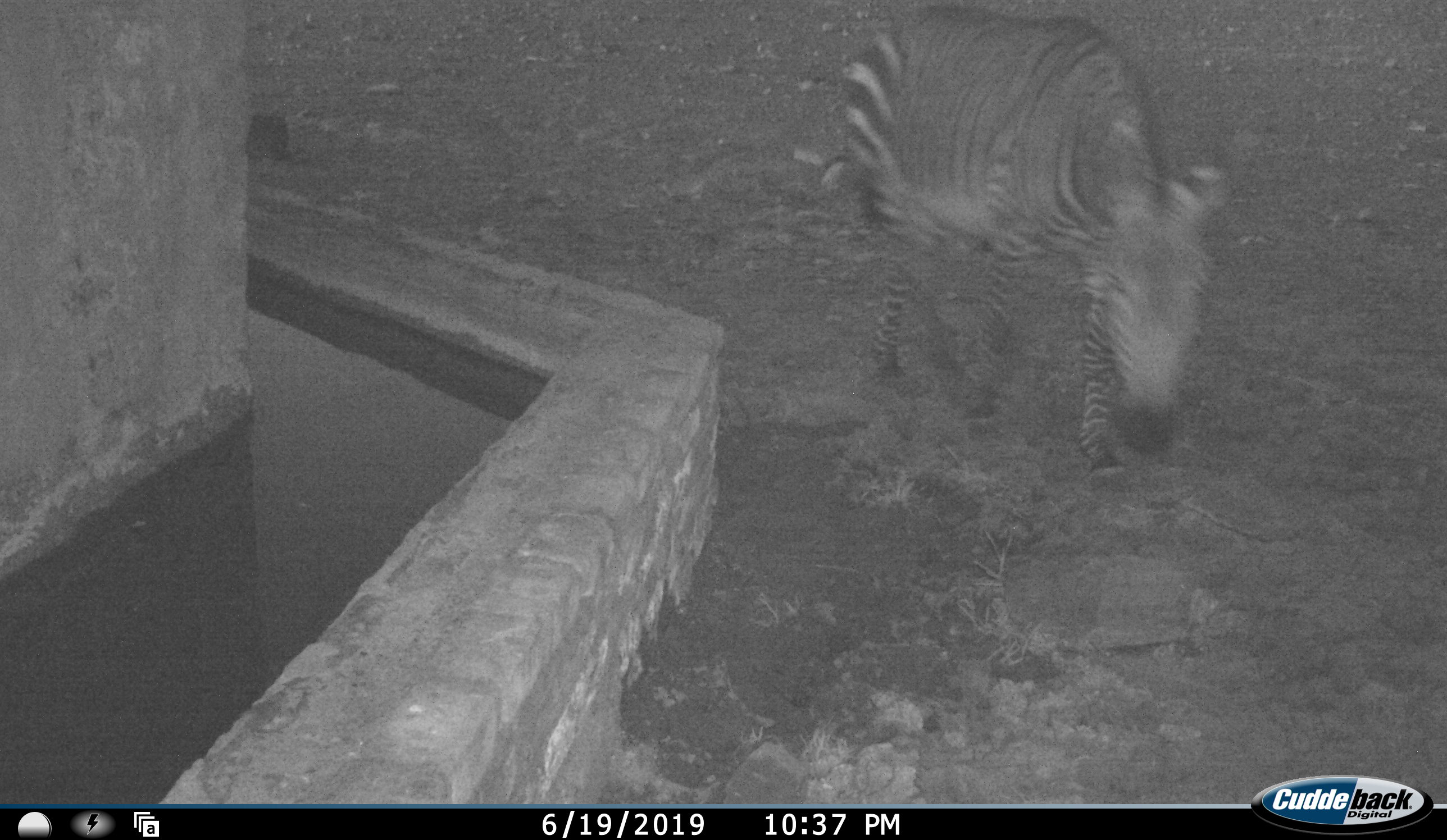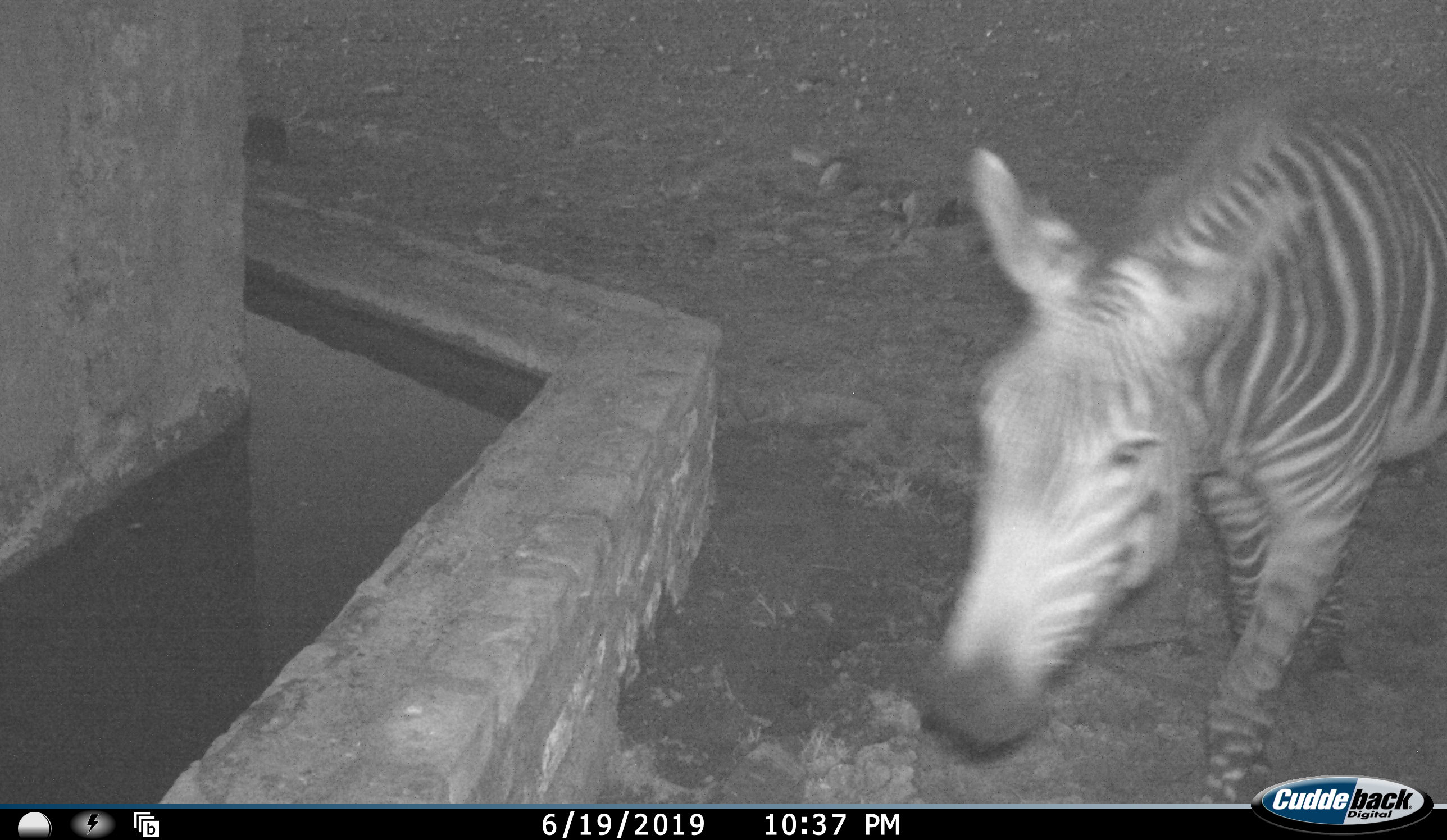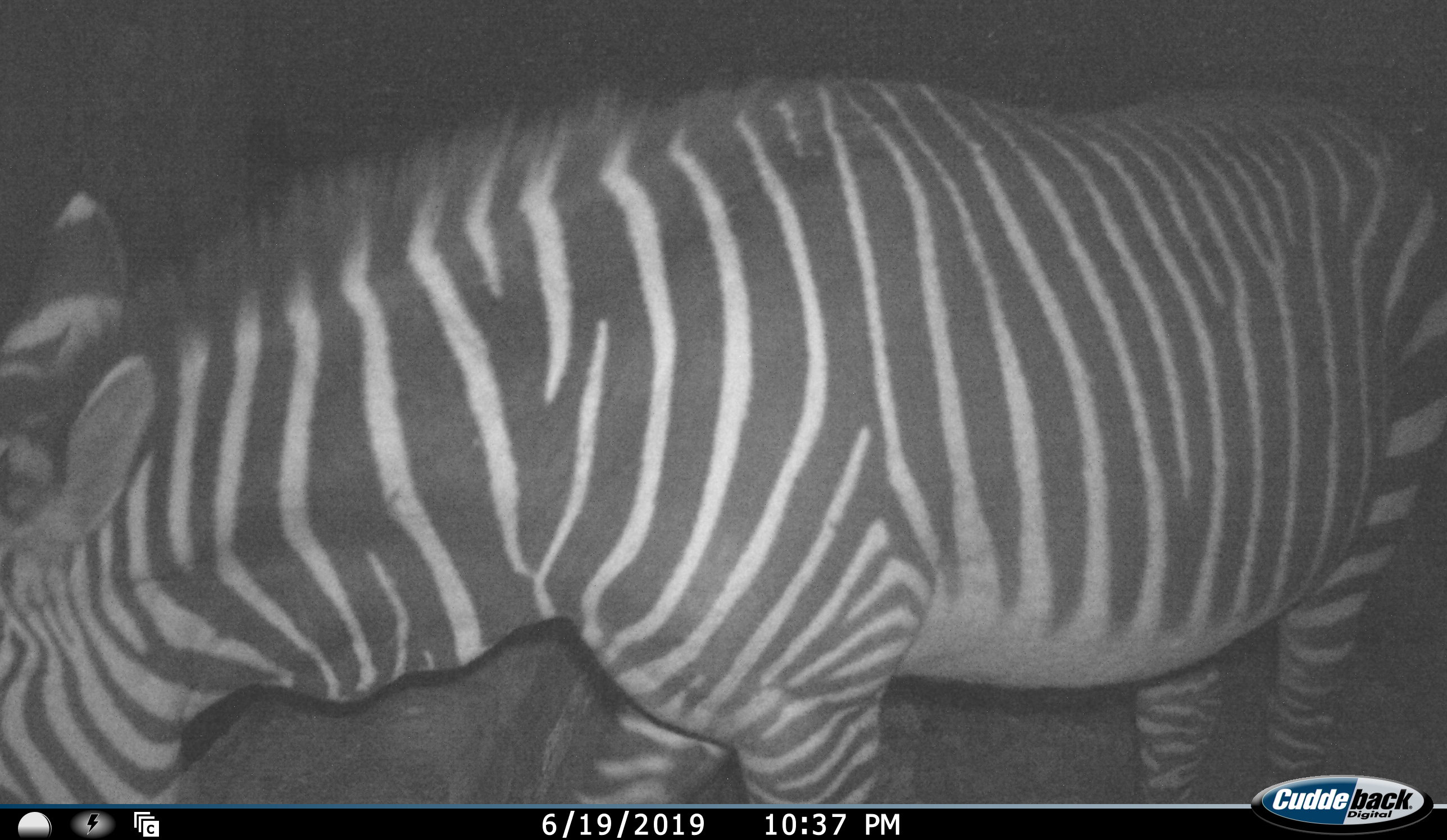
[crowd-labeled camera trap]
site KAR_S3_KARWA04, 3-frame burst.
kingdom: Animalia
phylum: Chordata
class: Mammalia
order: Perissodactyla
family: Equidae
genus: Equus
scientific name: Equus zebra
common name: mountain zebra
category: zebramountain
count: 1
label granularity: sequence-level